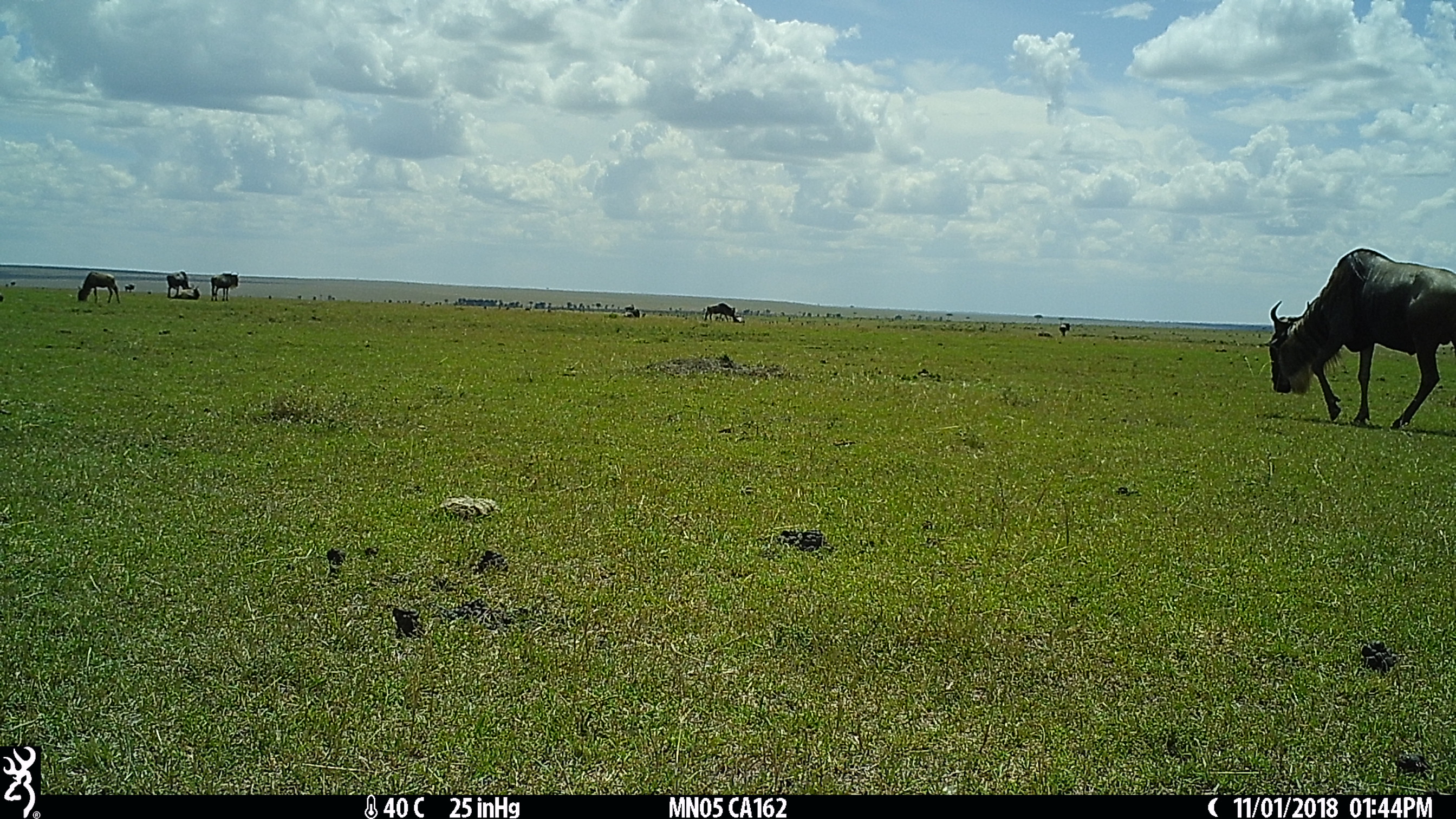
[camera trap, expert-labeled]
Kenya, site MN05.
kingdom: Animalia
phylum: Chordata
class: Mammalia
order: Artiodactyla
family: Bovidae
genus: Connochaetes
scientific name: Connochaetes taurinus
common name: blue wildebeest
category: wildebeest